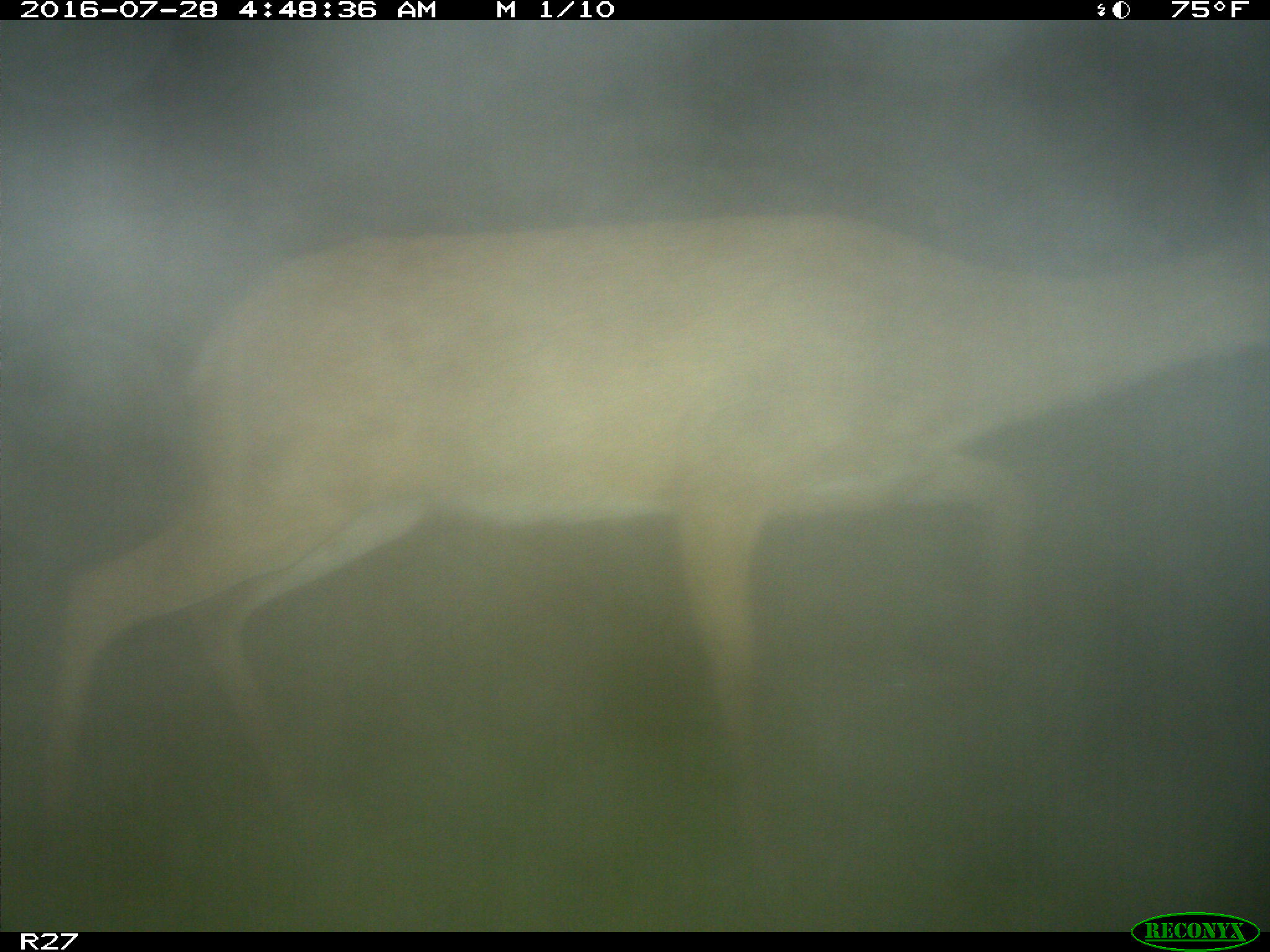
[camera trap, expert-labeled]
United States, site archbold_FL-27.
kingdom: Animalia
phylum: Chordata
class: Mammalia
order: Artiodactyla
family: Cervidae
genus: Odocoileus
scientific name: Odocoileus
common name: deer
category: unidentified deer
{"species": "unidentified deer (deer) (Odocoileus)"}